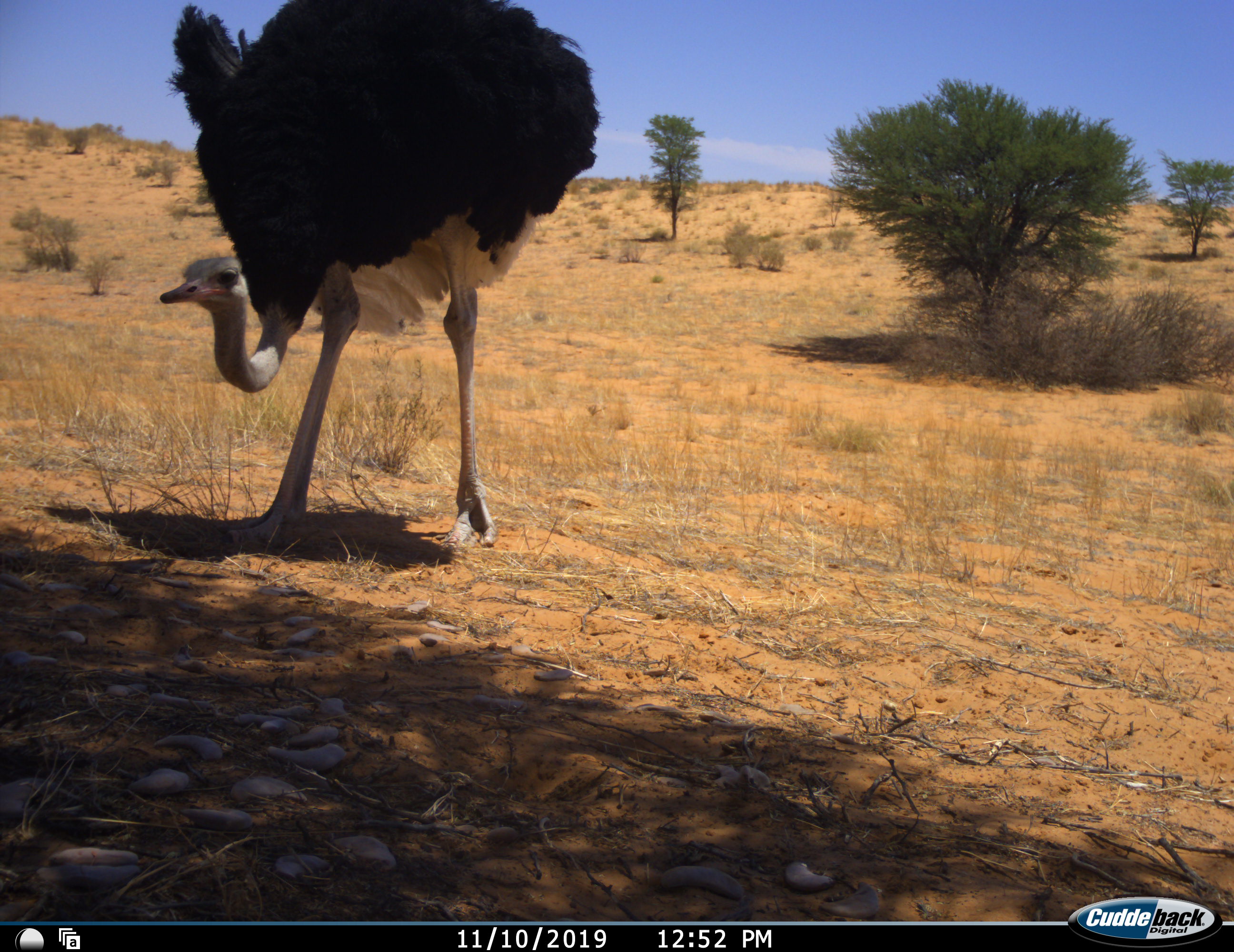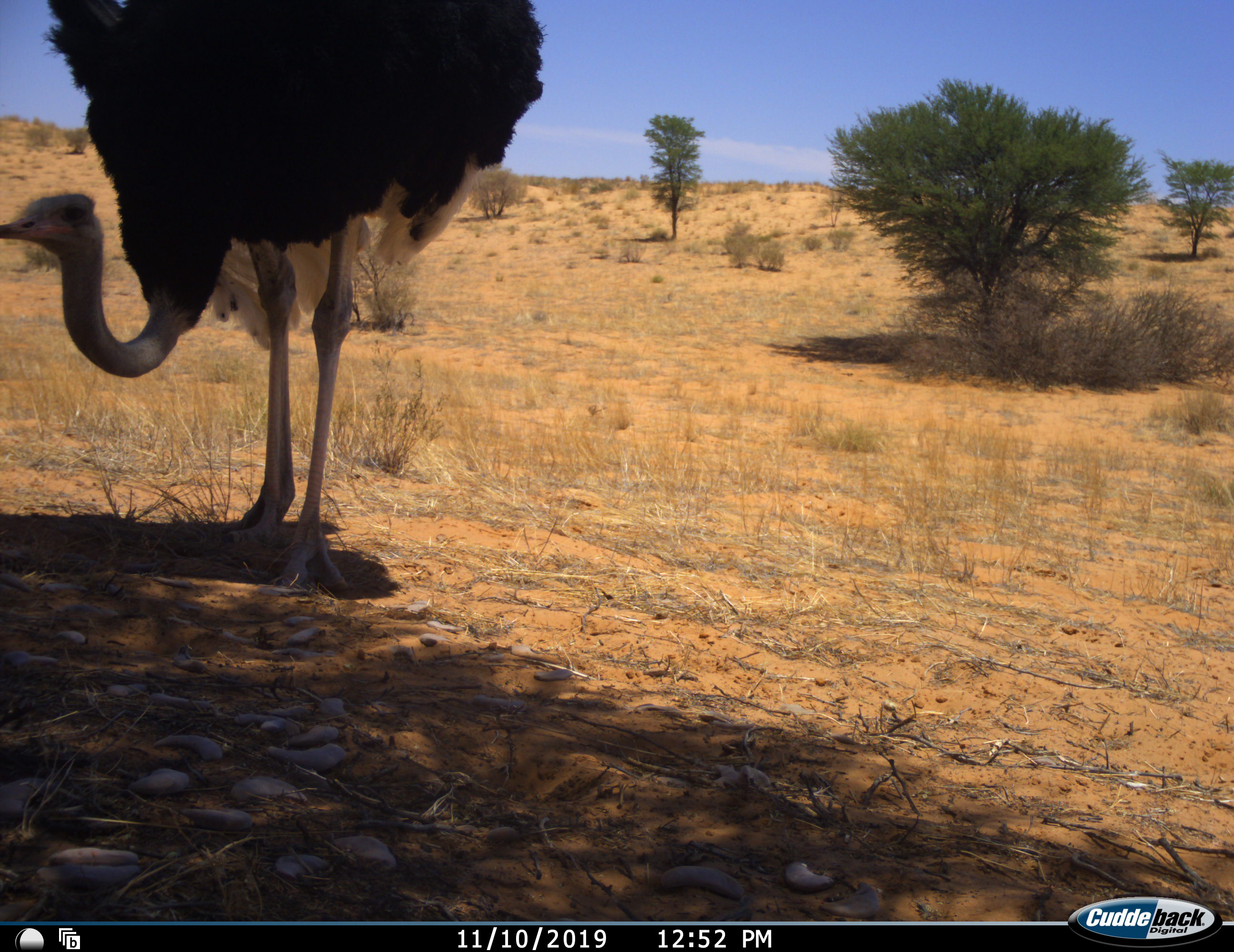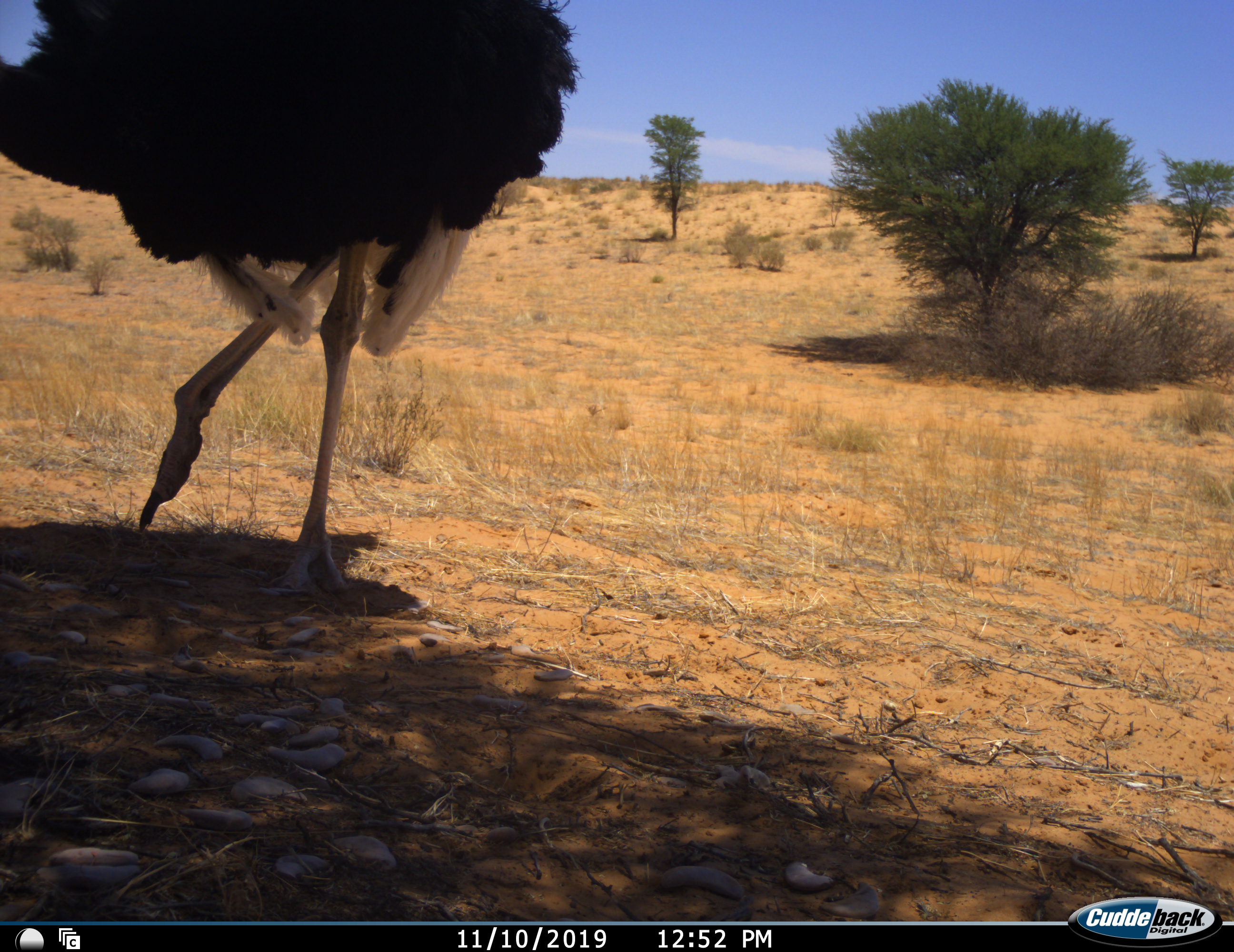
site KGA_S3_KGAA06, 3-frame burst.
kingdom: Animalia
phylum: Chordata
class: Aves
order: Struthioniformes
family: Struthionidae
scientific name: Struthionidae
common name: ostrich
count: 1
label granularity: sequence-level